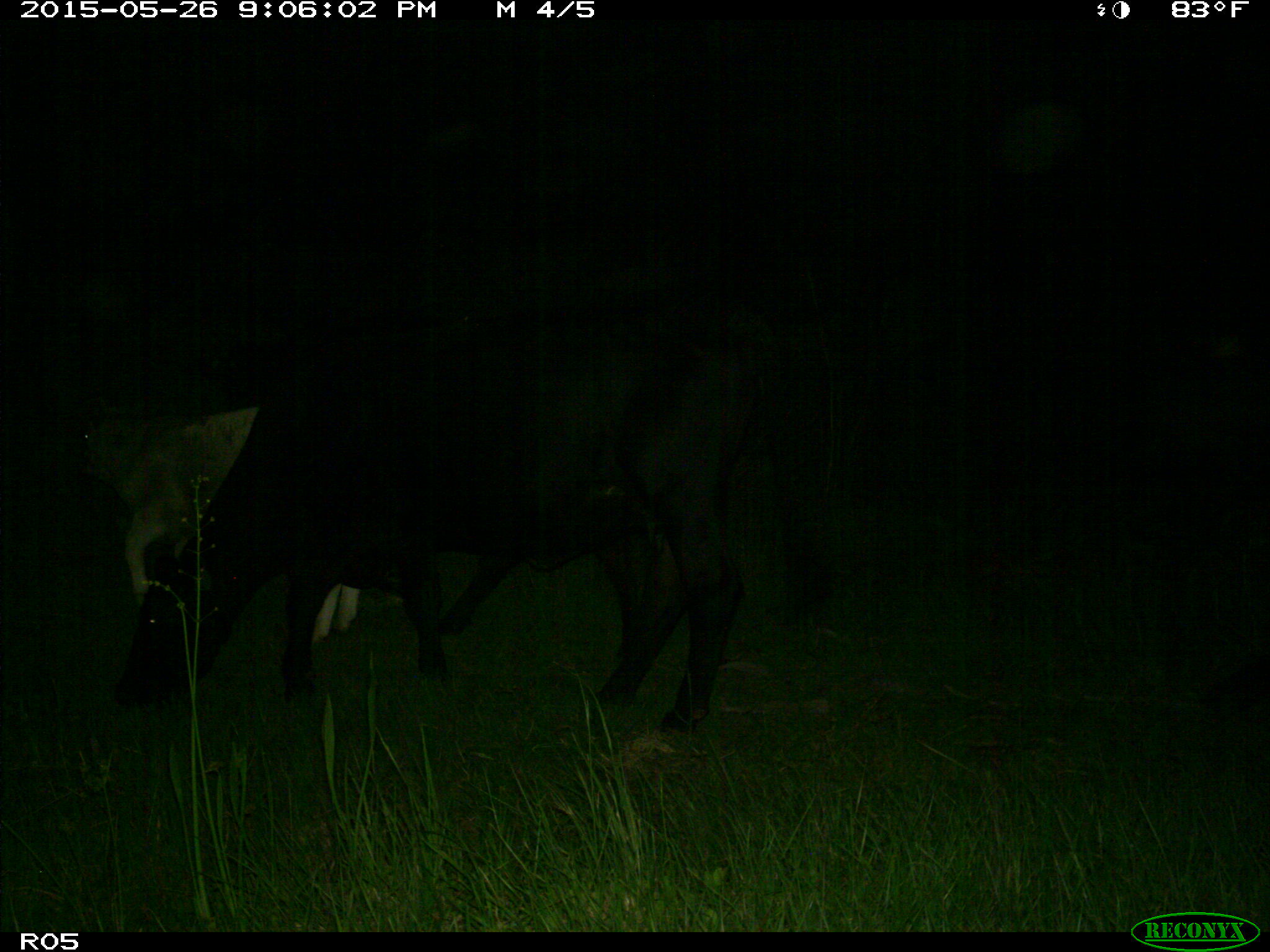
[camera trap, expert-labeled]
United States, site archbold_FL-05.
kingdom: Animalia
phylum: Chordata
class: Mammalia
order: Artiodactyla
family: Bovidae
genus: Bos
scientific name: Bos taurus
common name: domestic cow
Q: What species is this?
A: Bos taurus (domestic cow).